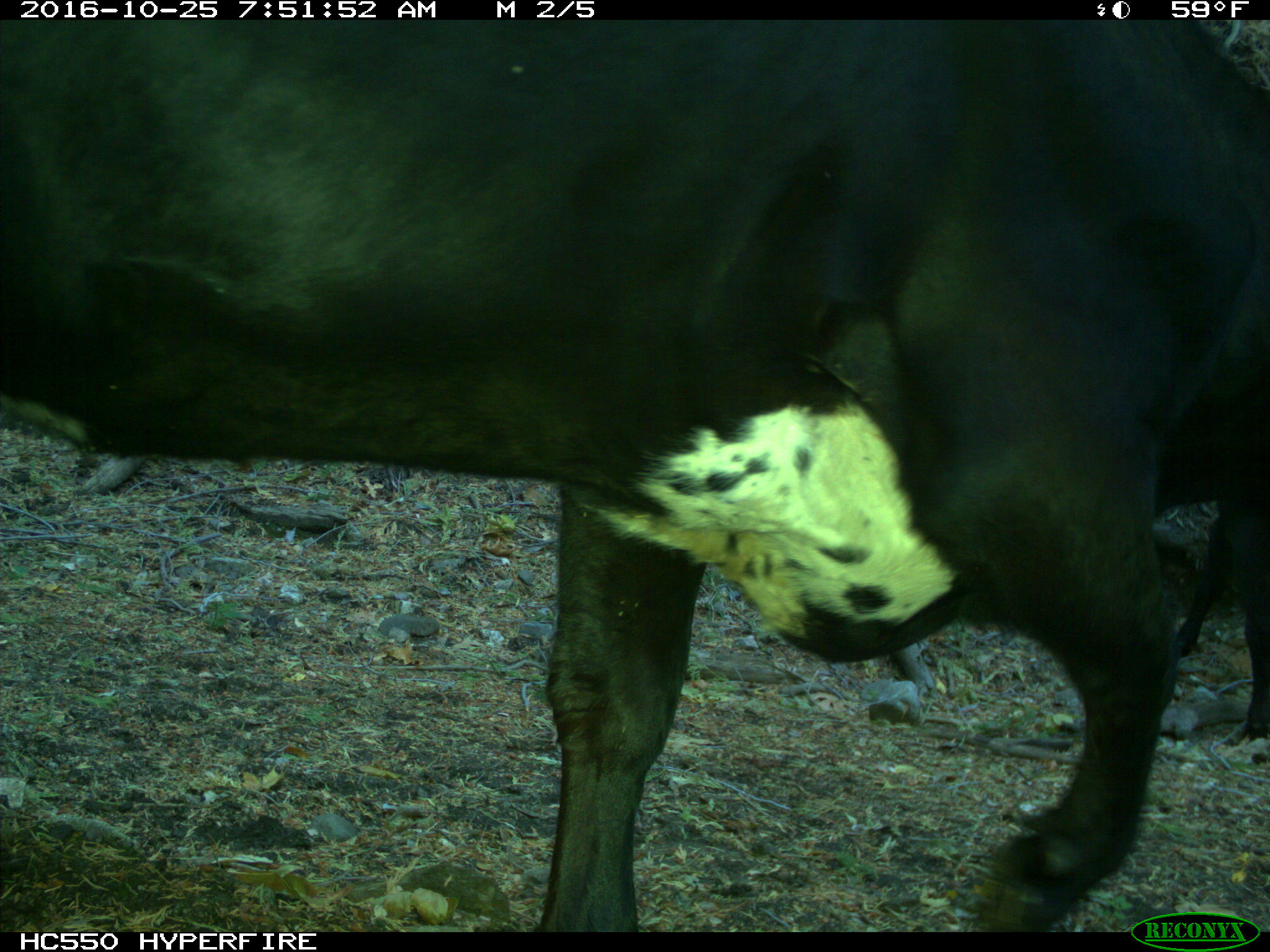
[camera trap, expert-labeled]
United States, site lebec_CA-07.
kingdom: Animalia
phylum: Chordata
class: Mammalia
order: Artiodactyla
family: Bovidae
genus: Bos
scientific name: Bos taurus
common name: domestic cow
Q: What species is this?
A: Bos taurus (domestic cow).